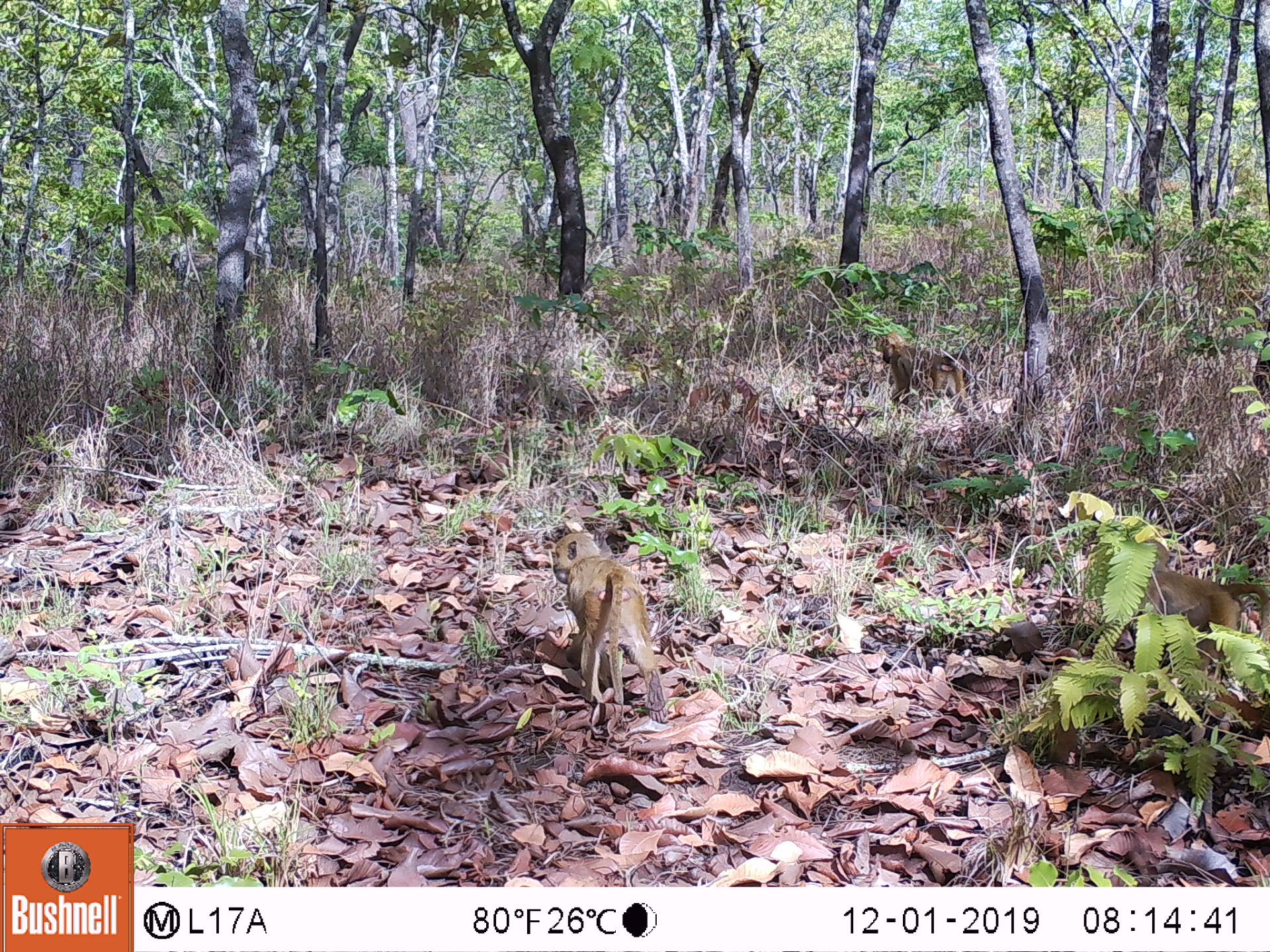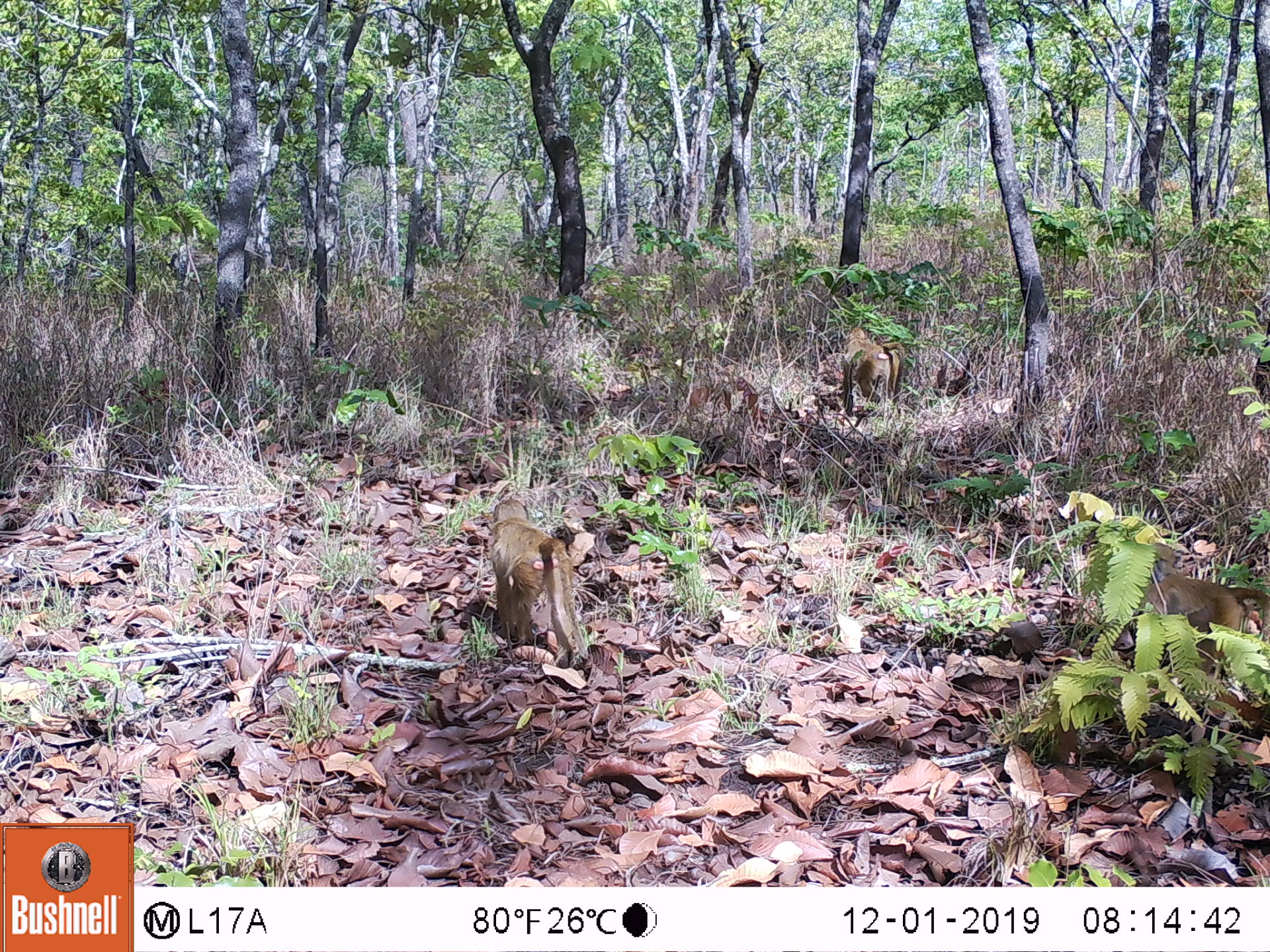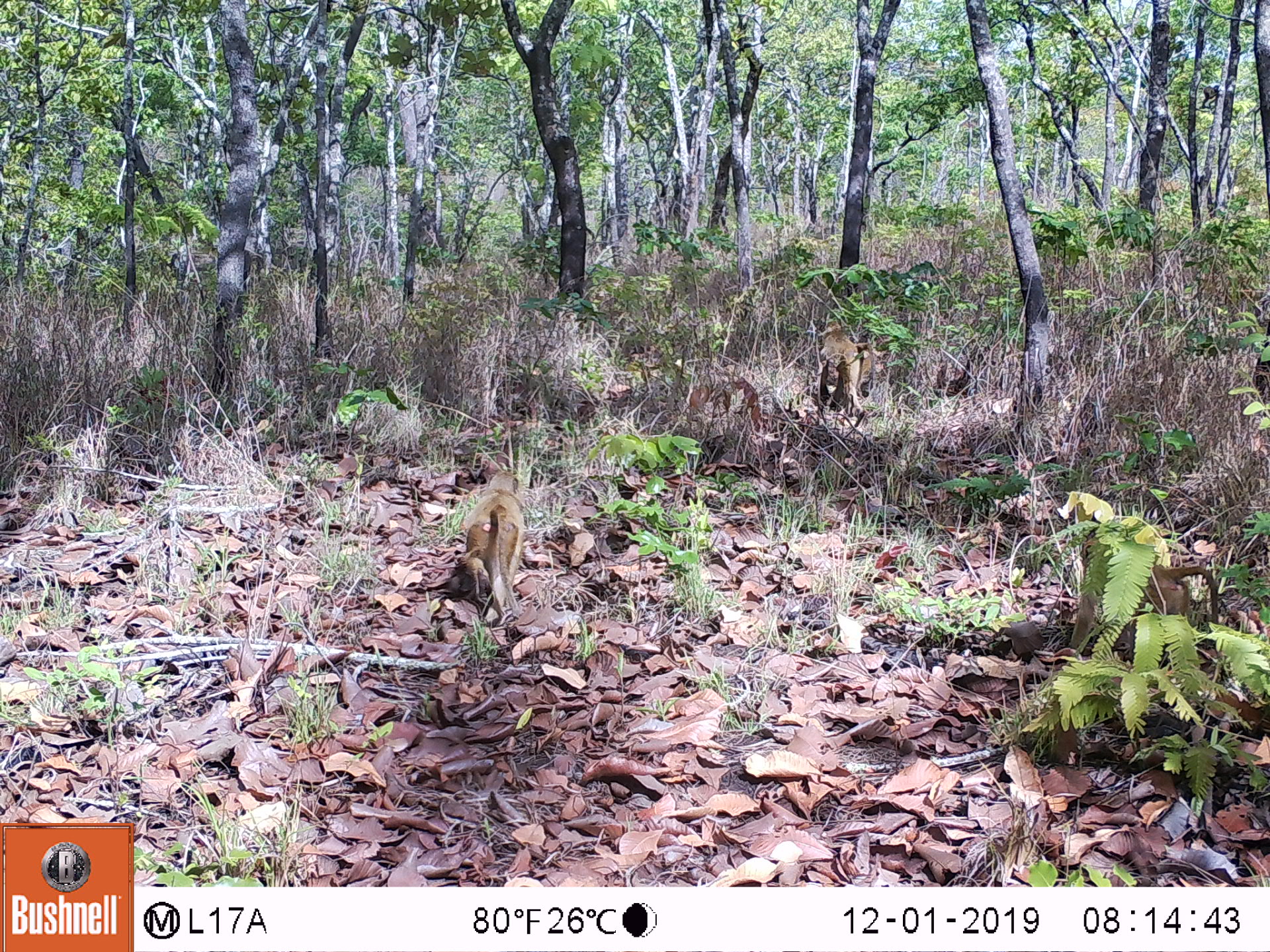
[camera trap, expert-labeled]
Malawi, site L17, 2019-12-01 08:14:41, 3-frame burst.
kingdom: Animalia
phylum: Chordata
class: Mammalia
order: Primates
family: Cercopithecidae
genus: Papio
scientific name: Papio cynocephalus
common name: yellow baboon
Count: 3.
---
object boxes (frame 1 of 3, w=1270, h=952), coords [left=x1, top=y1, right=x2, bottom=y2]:
yellow baboon: [left=548, top=525, right=669, bottom=739]; [left=1121, top=562, right=1262, bottom=646]; [left=872, top=333, right=970, bottom=421]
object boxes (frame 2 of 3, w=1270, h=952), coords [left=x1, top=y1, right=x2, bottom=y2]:
yellow baboon: [left=487, top=495, right=582, bottom=663]; [left=1142, top=542, right=1261, bottom=631]; [left=838, top=327, right=899, bottom=414]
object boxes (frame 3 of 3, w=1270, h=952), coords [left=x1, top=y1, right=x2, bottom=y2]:
yellow baboon: [left=1076, top=522, right=1226, bottom=635]; [left=460, top=466, right=528, bottom=623]; [left=811, top=321, right=867, bottom=412]